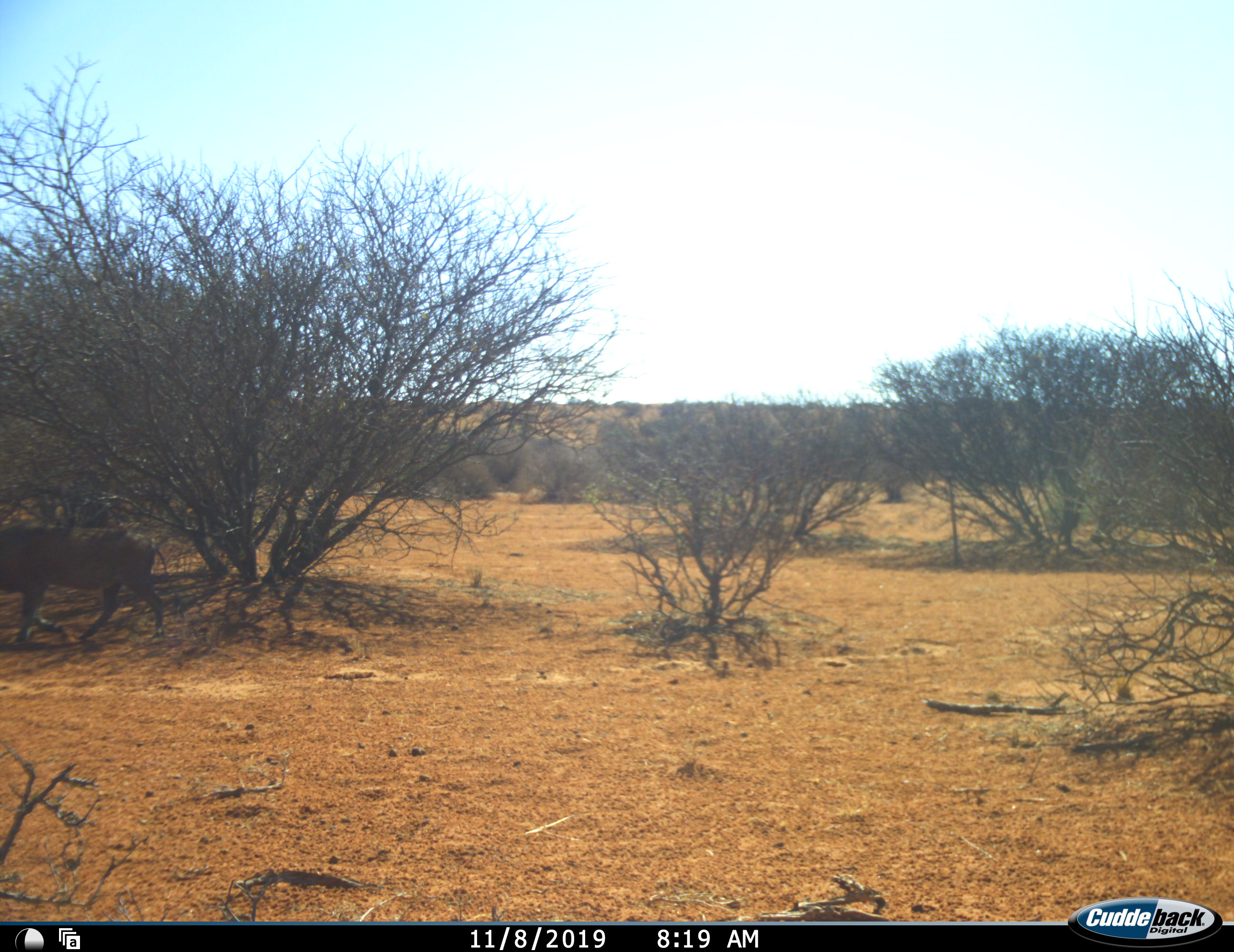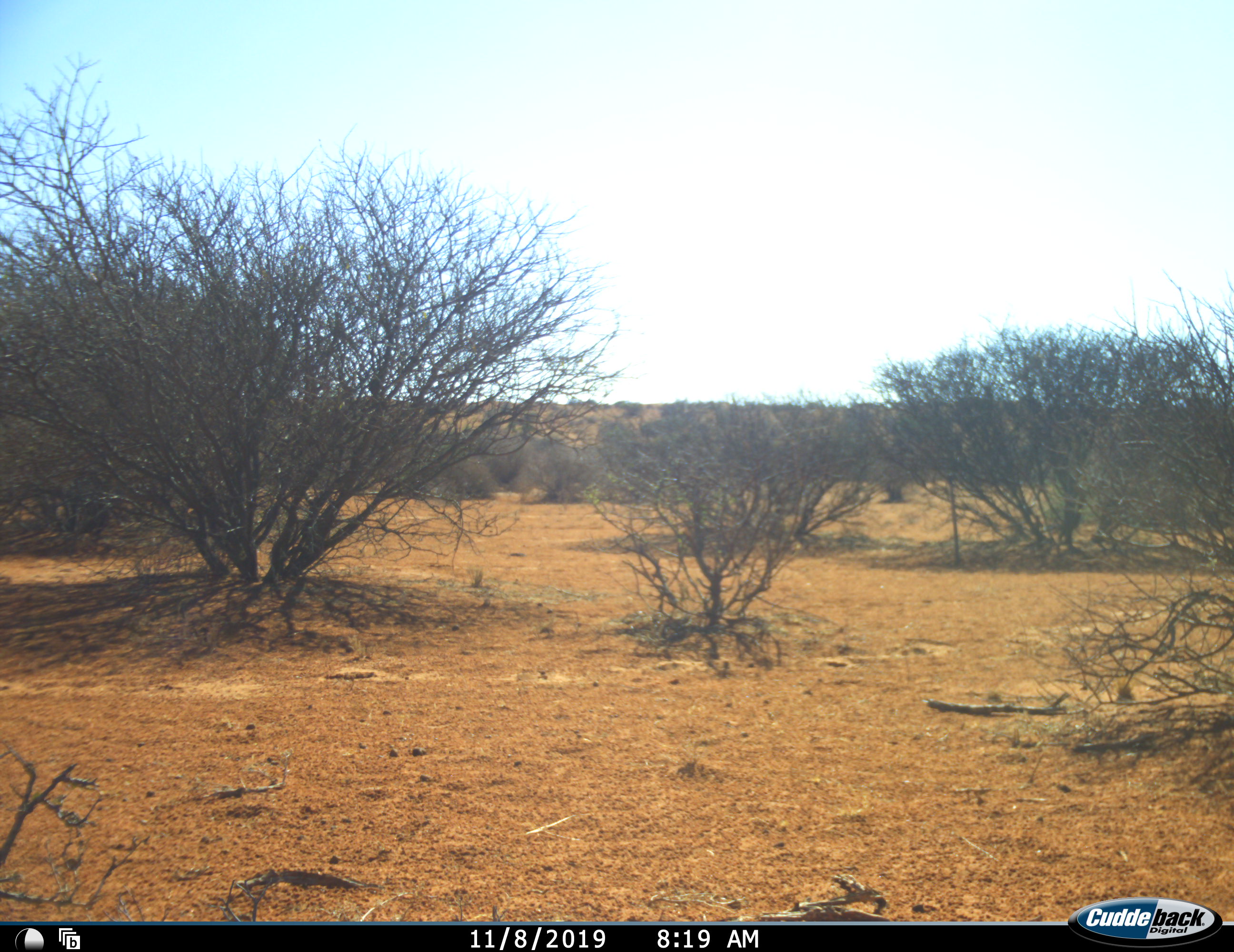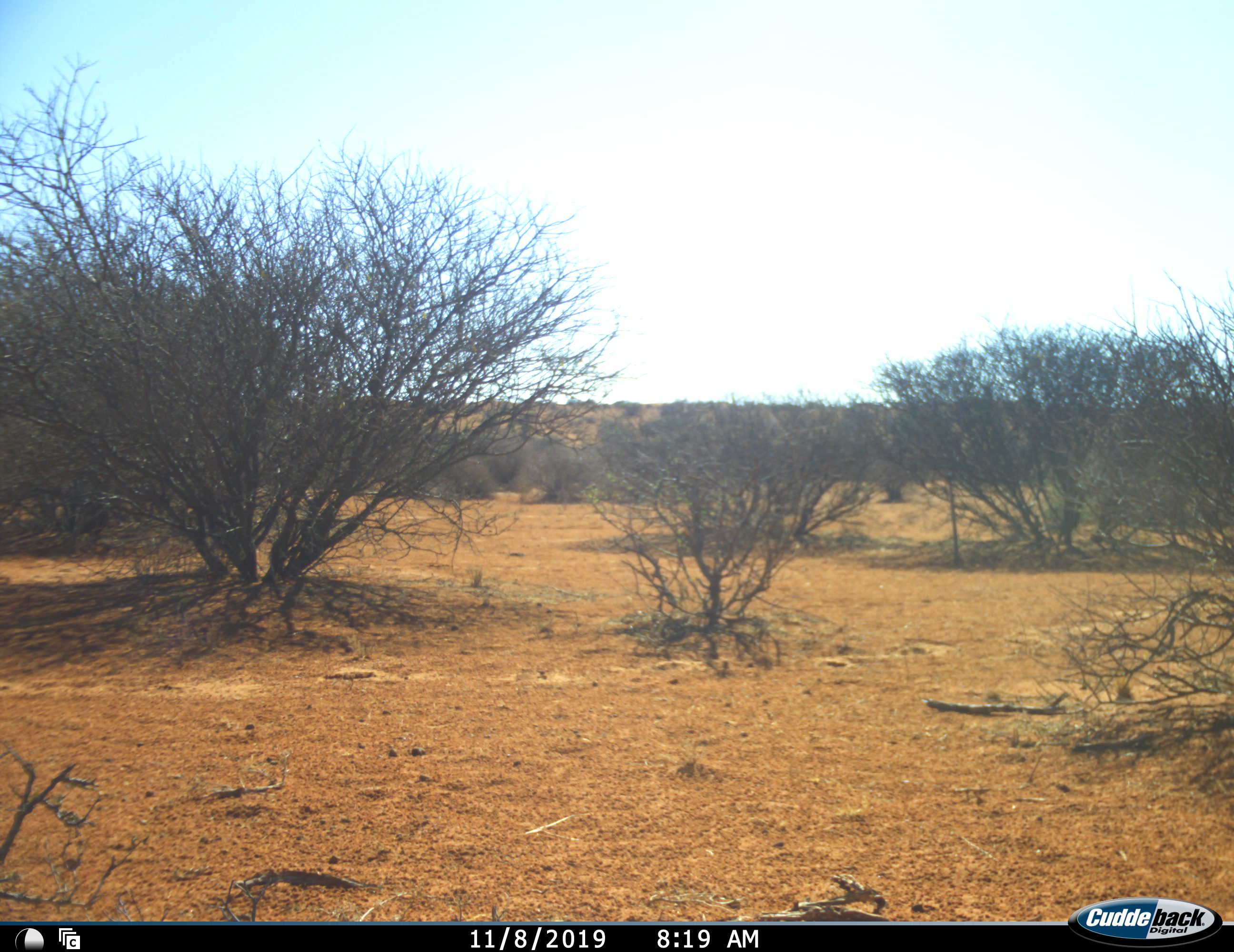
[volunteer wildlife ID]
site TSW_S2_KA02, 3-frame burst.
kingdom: Animalia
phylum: Chordata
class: Mammalia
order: Artiodactyla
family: Suidae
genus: Phacochoerus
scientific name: Phacochoerus africanus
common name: warthog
Warthog (Phacochoerus africanus), count 1. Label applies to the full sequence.